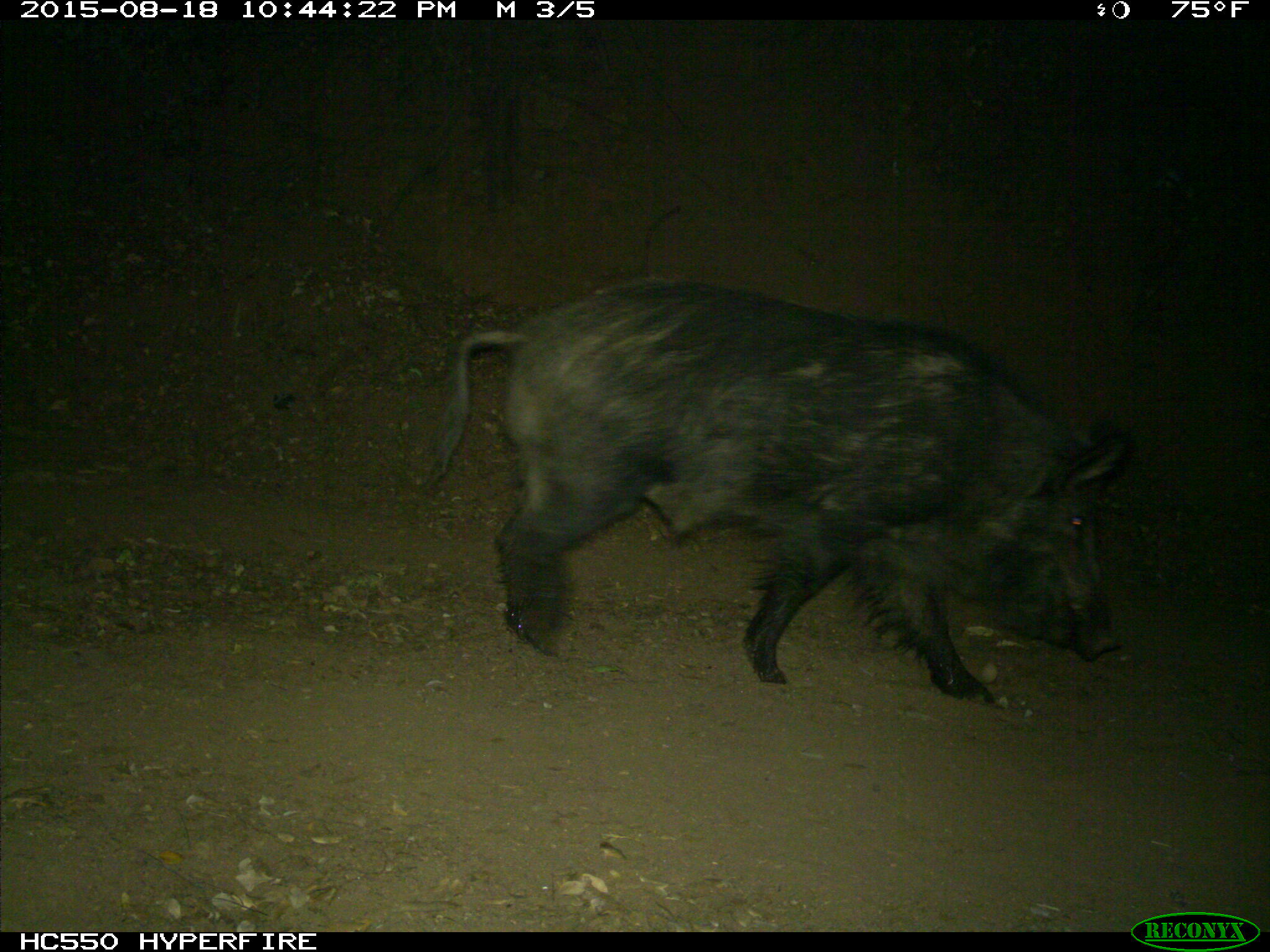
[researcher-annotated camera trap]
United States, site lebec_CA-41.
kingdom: Animalia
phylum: Chordata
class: Mammalia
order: Artiodactyla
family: Suidae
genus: Sus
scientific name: Sus scrofa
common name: wild boar